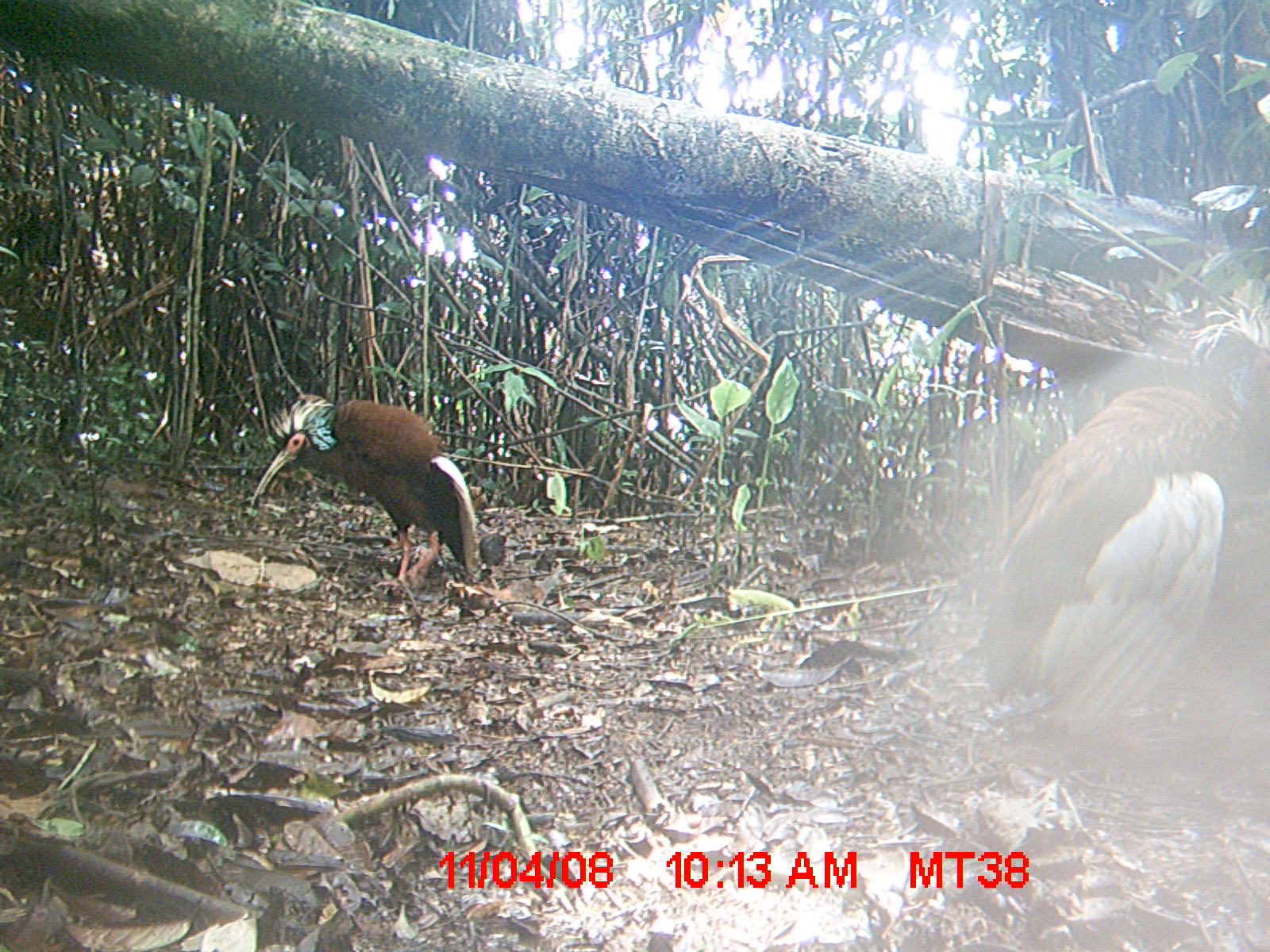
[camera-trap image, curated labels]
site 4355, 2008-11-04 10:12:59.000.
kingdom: Animalia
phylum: Chordata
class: Aves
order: Cuculiformes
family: Cuculidae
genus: Coua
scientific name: Coua serriana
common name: red-breasted coua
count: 2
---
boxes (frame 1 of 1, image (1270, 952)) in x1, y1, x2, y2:
coua serriana: 976, 289, 1270, 741; 246, 393, 479, 594